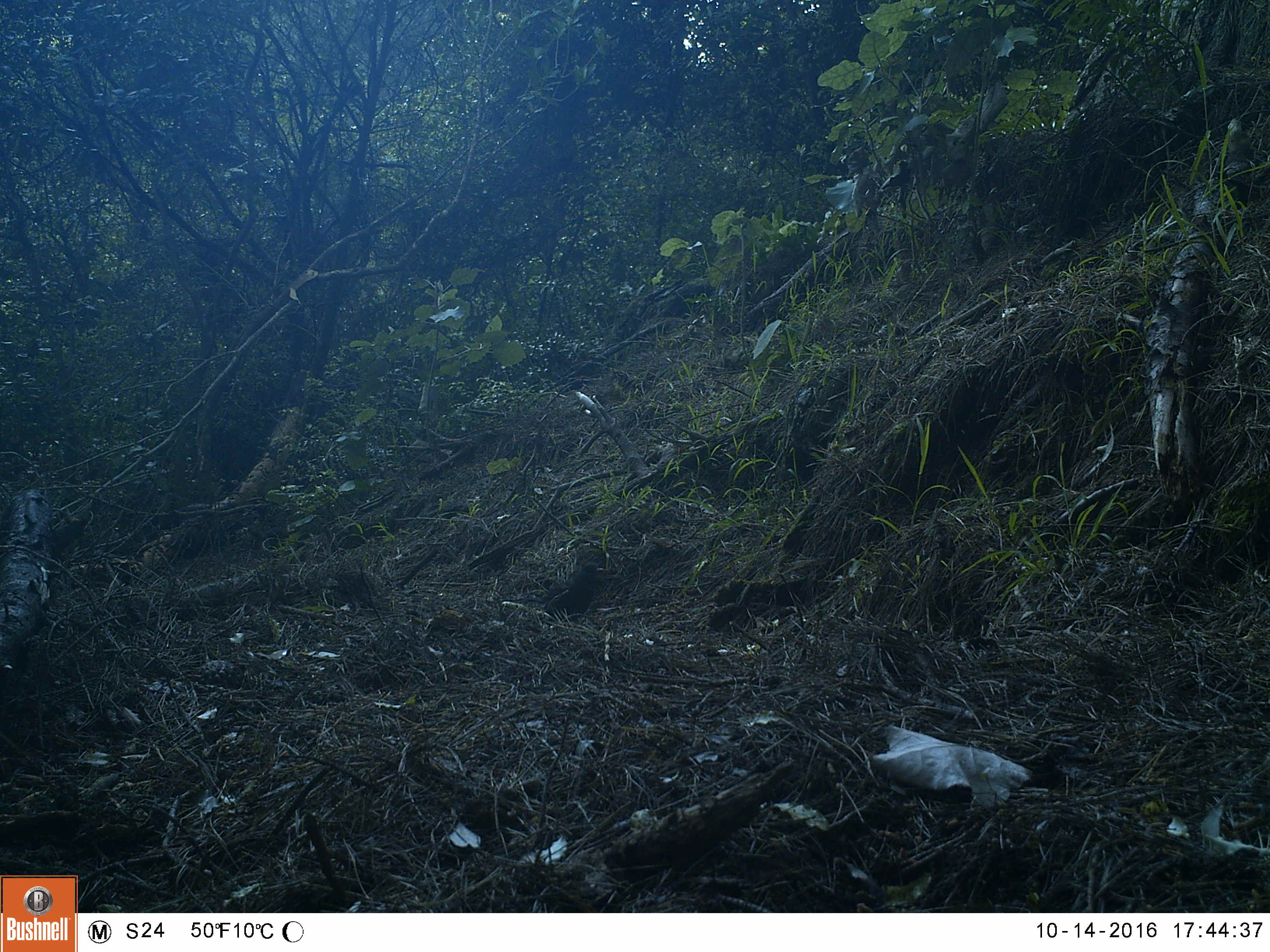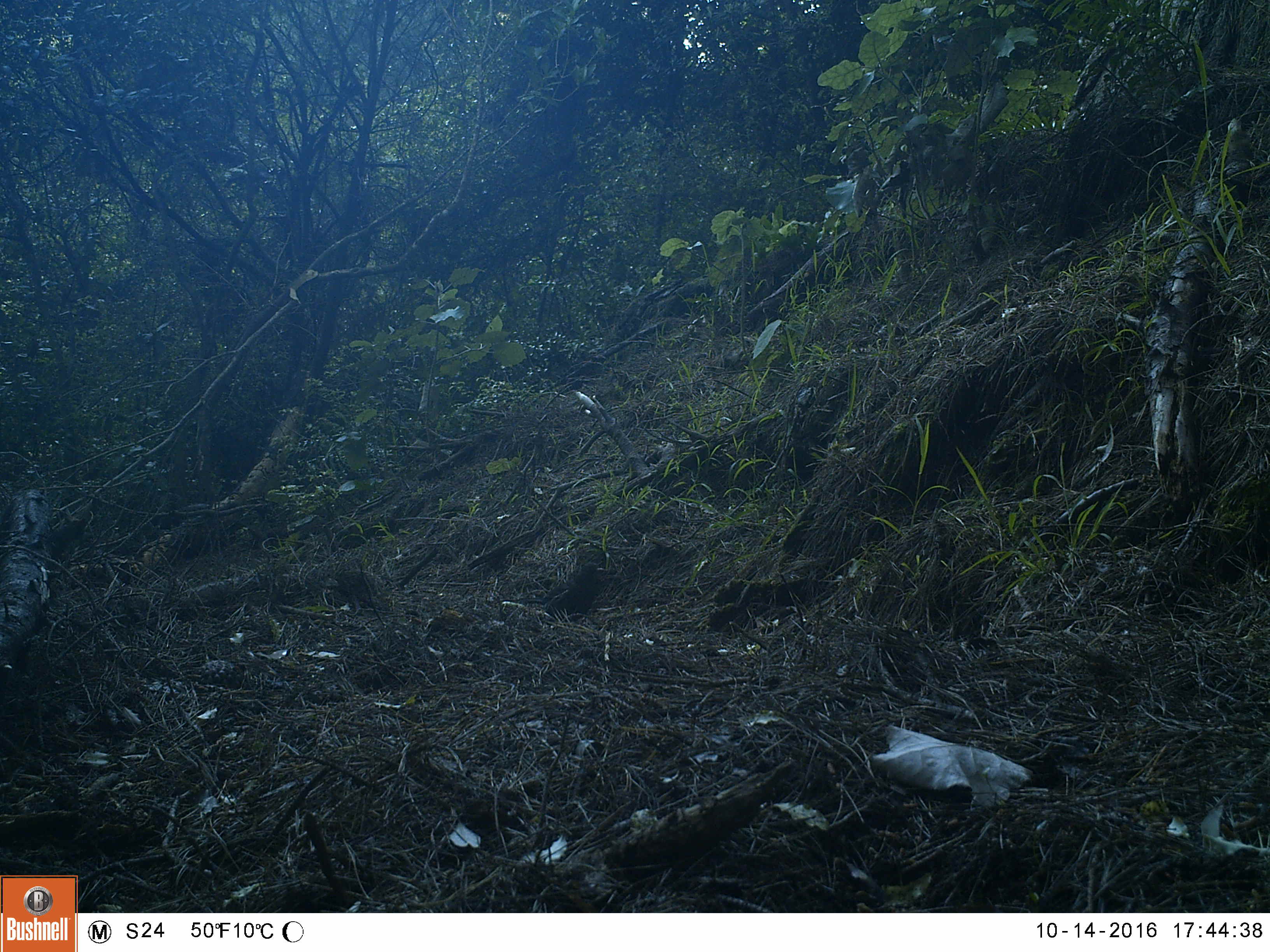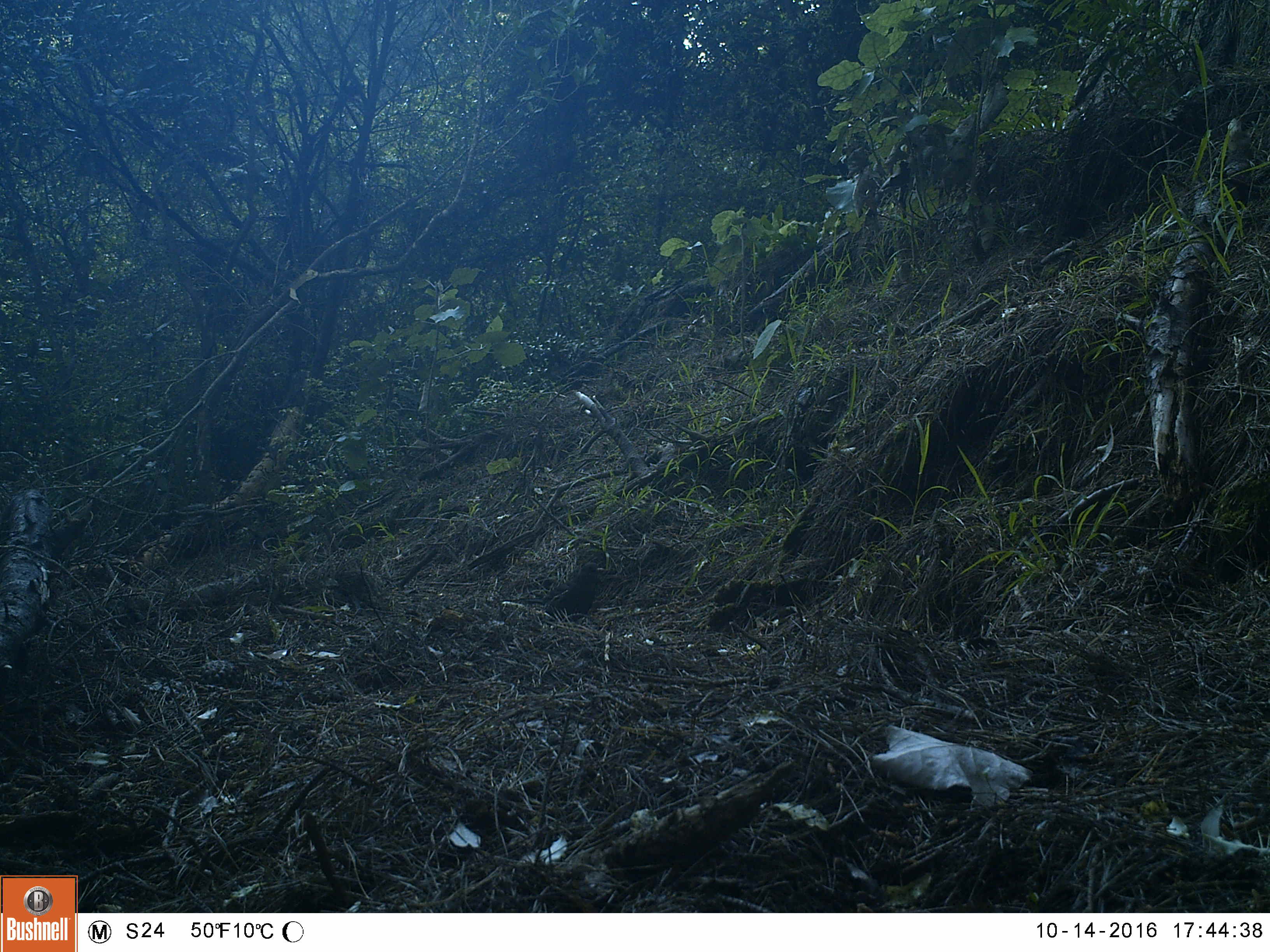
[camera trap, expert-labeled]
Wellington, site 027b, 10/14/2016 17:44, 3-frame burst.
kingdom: Animalia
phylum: Chordata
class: Aves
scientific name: Aves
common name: bird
Bird (Aves).